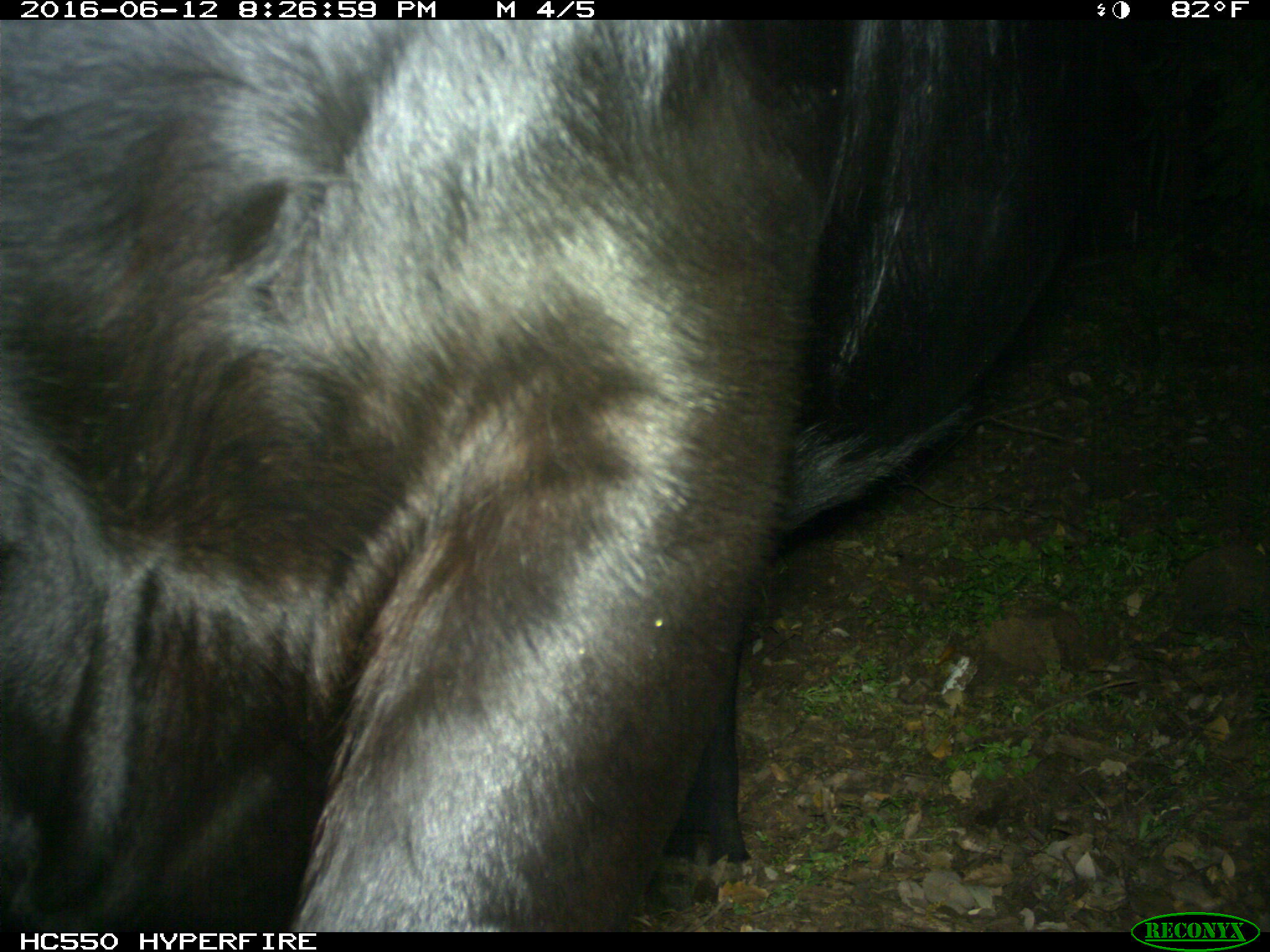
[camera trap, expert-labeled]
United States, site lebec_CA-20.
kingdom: Animalia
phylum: Chordata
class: Mammalia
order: Artiodactyla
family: Bovidae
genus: Bos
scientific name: Bos taurus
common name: domestic cow